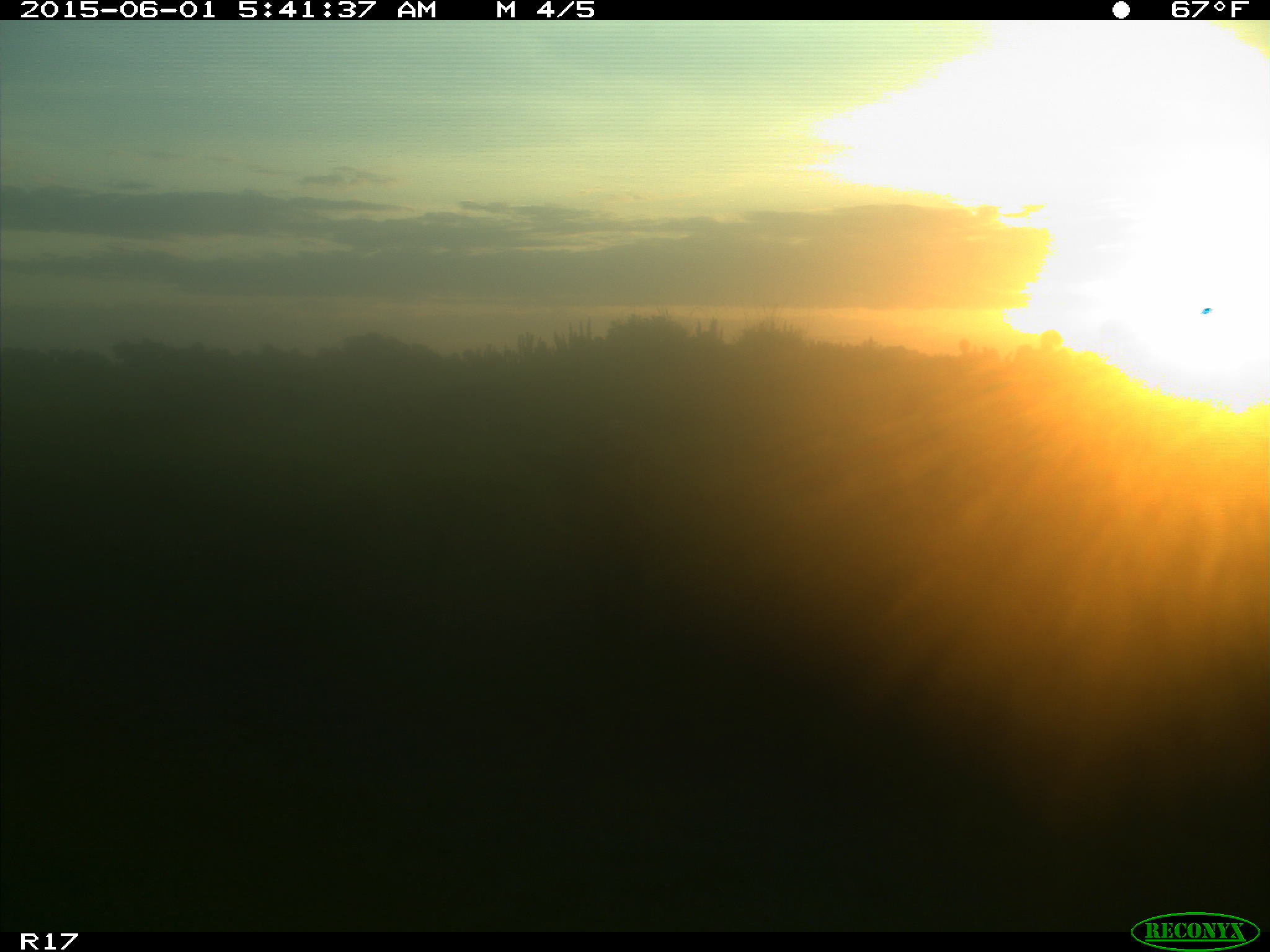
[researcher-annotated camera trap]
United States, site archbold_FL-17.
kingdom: Animalia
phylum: Chordata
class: Mammalia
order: Artiodactyla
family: Bovidae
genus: Bos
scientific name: Bos taurus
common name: domestic cow